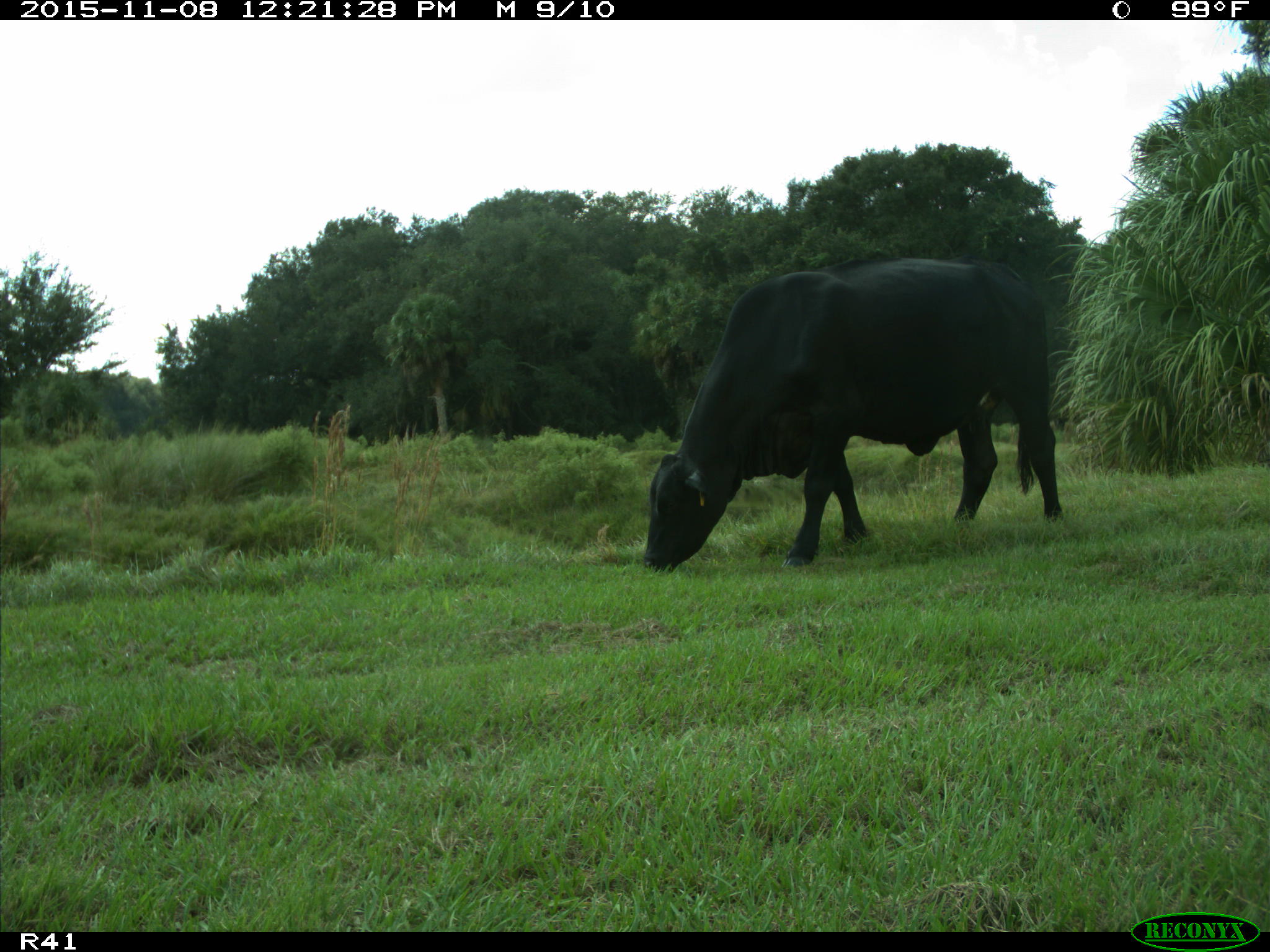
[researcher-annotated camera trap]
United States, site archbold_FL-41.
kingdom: Animalia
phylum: Chordata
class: Mammalia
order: Artiodactyla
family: Bovidae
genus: Bos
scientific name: Bos taurus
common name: domestic cow